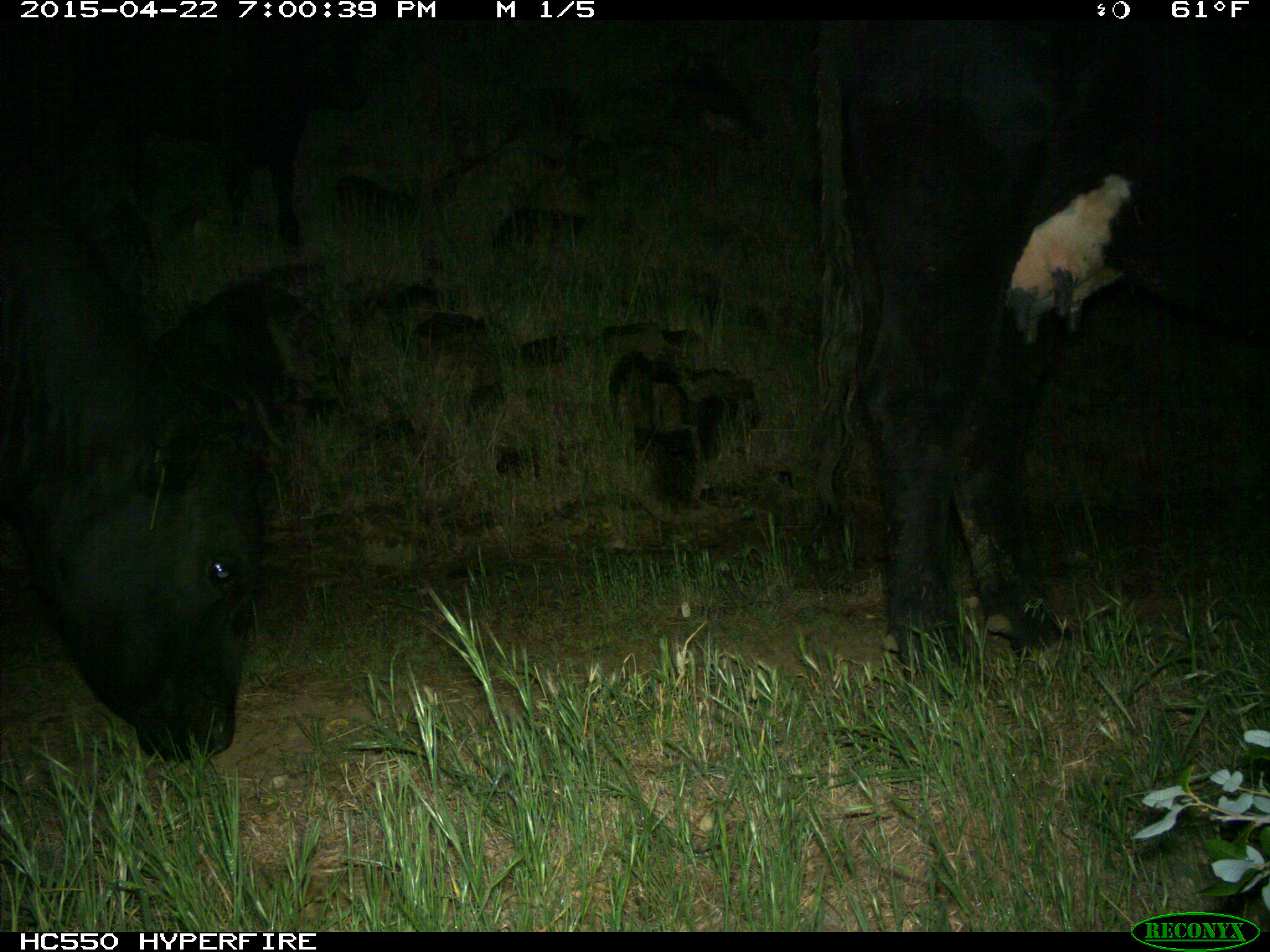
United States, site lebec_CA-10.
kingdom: Animalia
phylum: Chordata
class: Mammalia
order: Artiodactyla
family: Bovidae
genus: Bos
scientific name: Bos taurus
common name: domestic cow